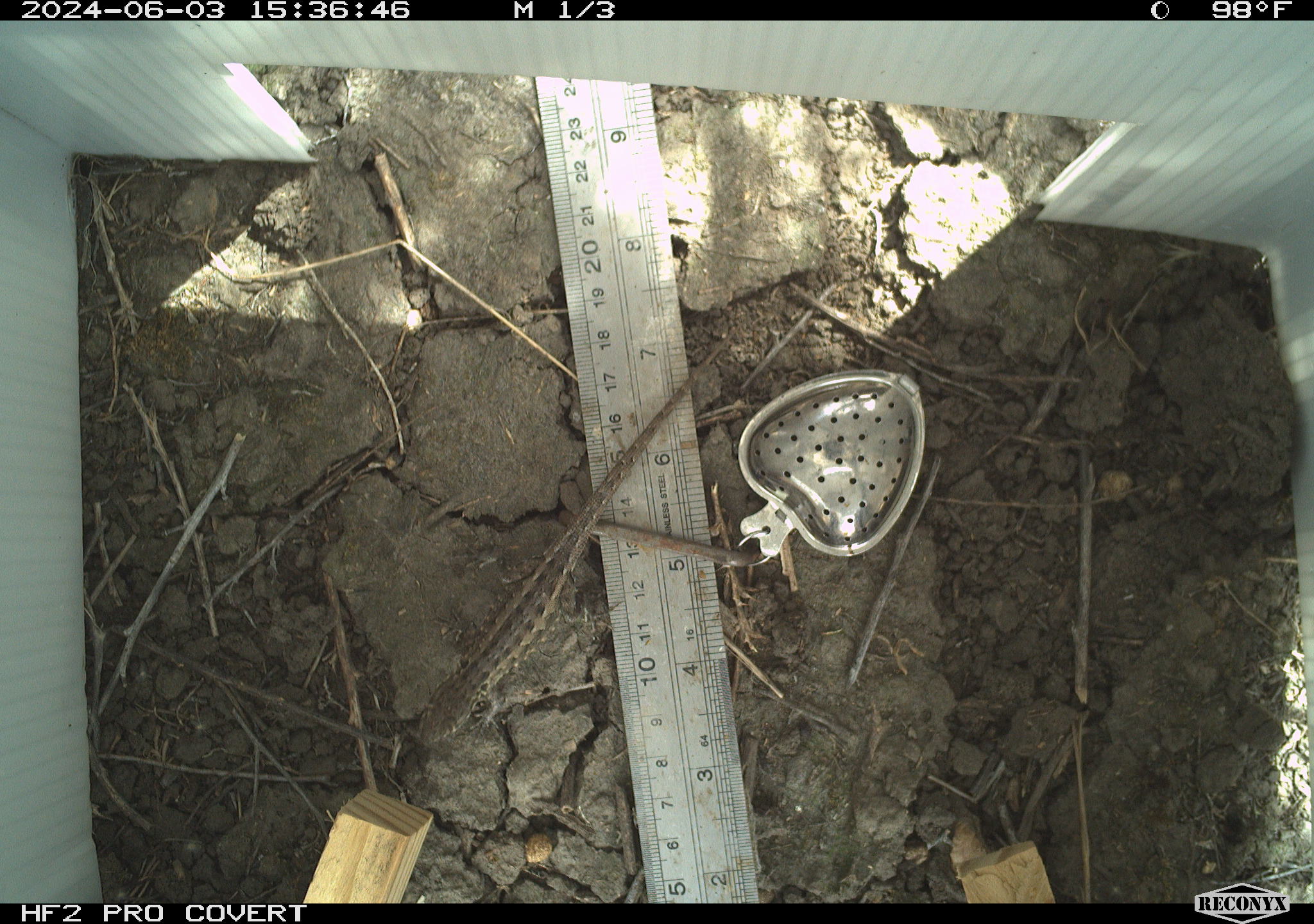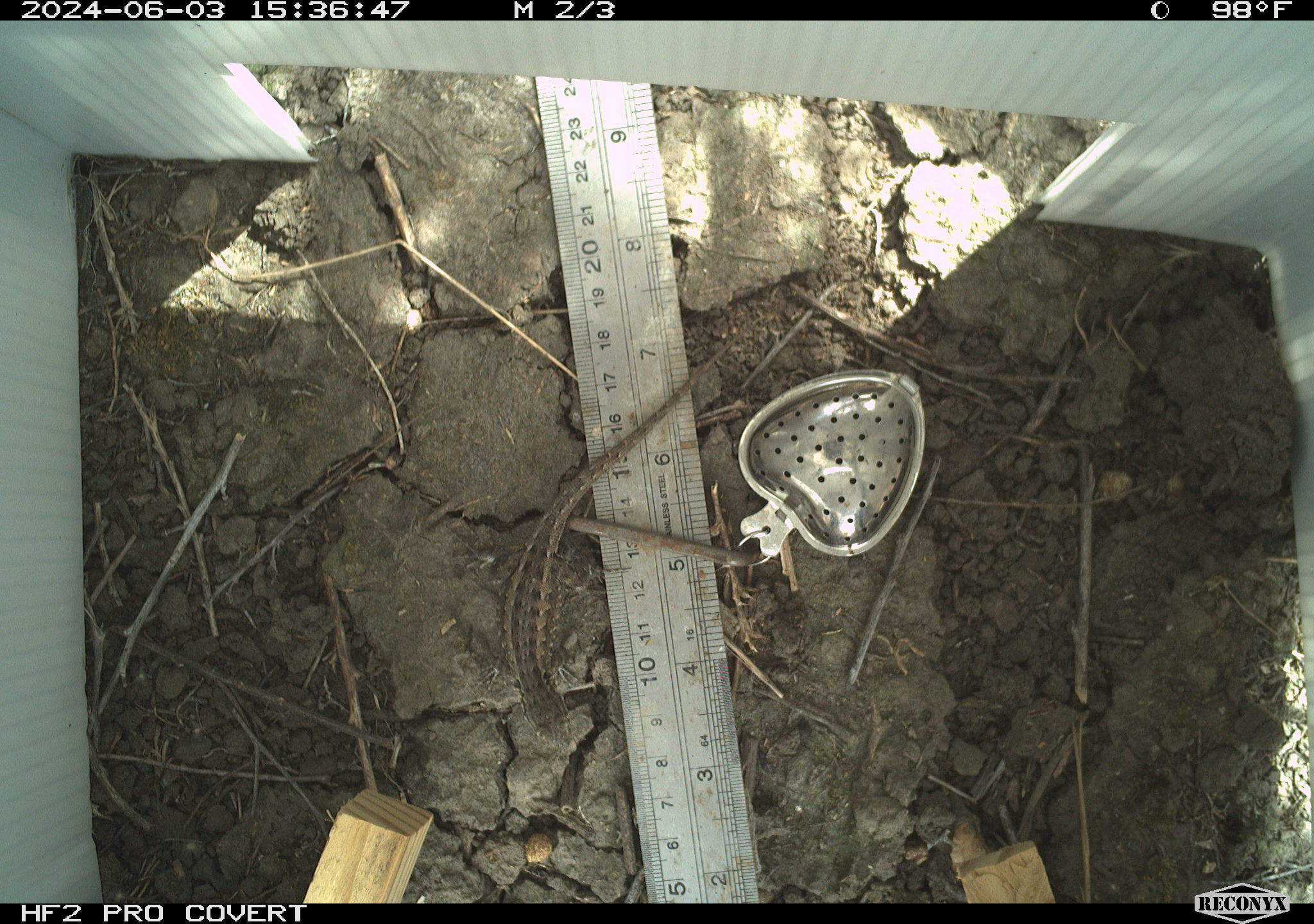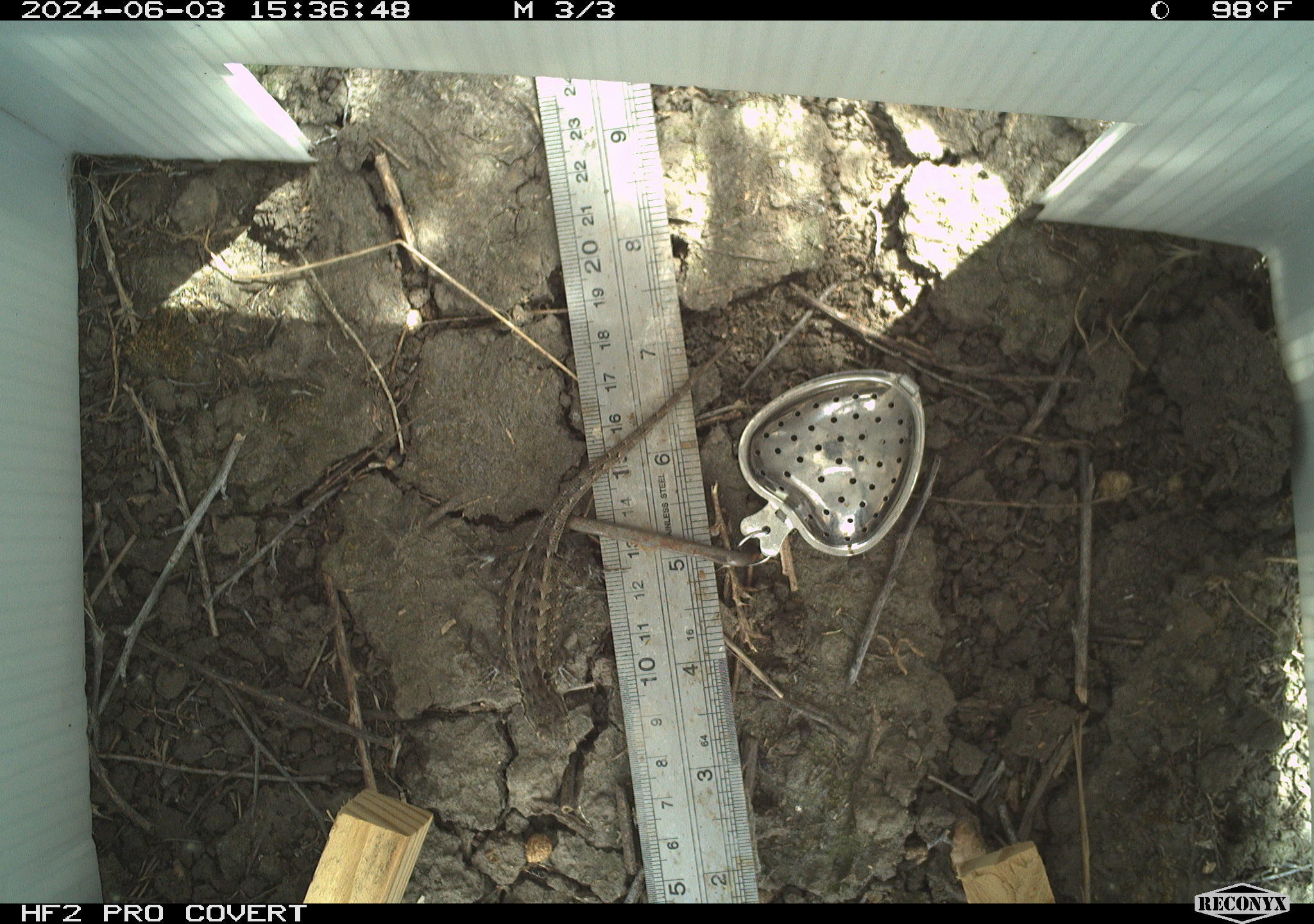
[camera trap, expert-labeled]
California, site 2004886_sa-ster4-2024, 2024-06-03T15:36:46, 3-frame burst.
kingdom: Animalia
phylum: Chordata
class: Reptilia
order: Squamata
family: Phrynosomatidae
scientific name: Phrynosomatidae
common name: phrynosomatid lizards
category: phrynosomatidae family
Phrynosomatidae family (phrynosomatid lizards) (Phrynosomatidae).